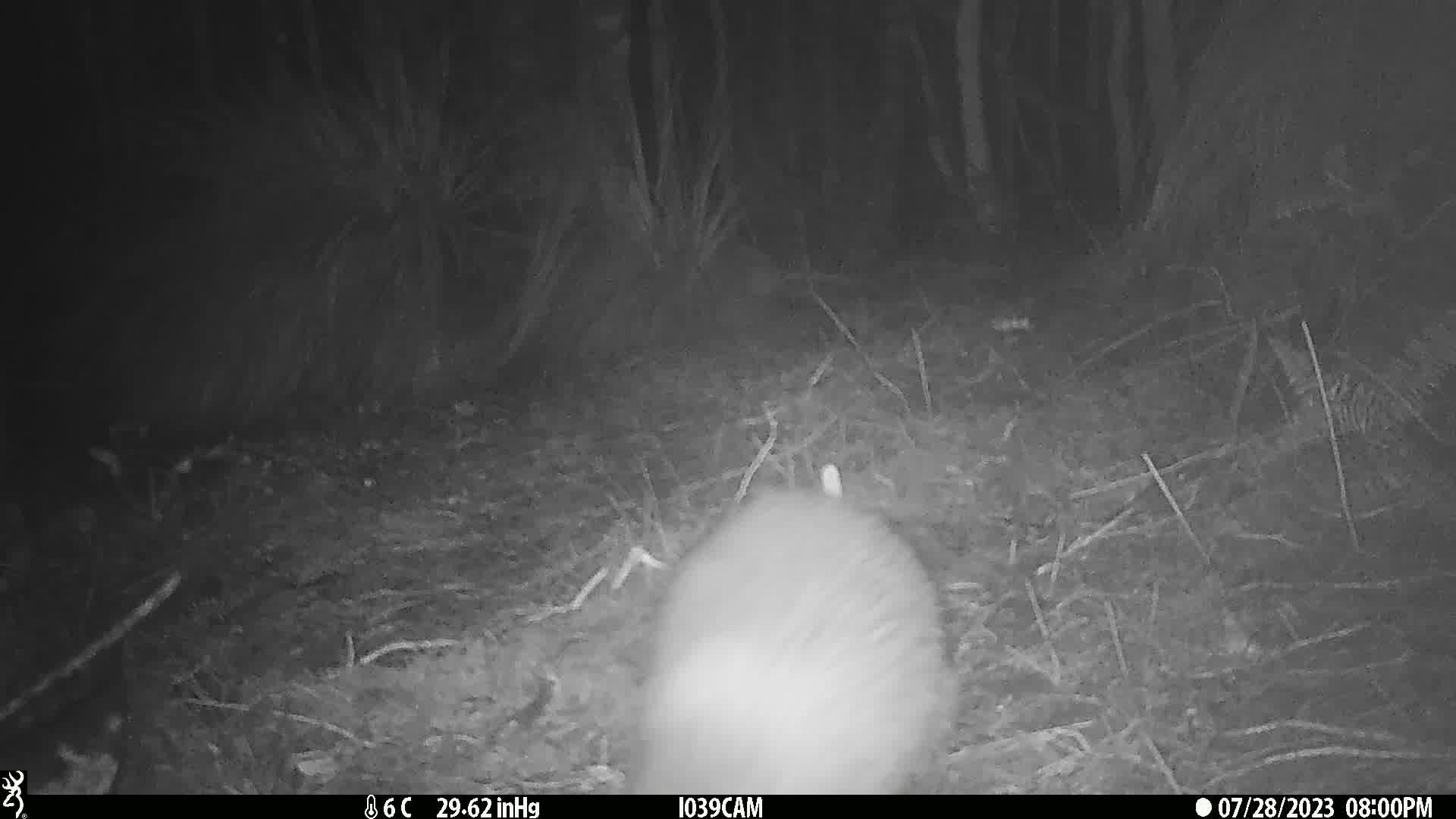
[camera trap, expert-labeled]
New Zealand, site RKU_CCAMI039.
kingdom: Animalia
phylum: Chordata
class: Aves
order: Apterygiformes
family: Apterygidae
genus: Apteryx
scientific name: Apteryx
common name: kiwi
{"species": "kiwi (Apteryx)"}